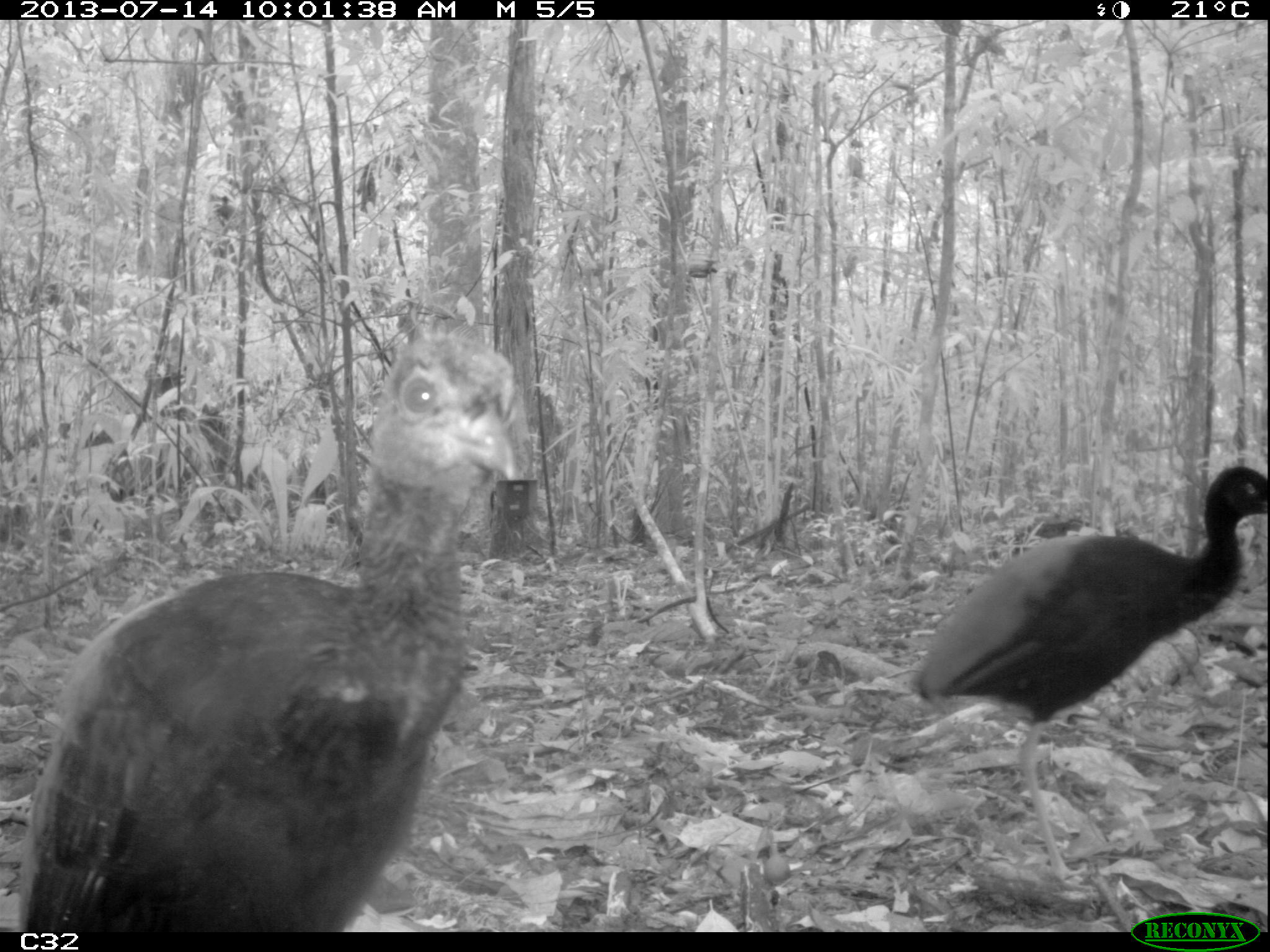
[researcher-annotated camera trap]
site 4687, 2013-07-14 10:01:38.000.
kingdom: Animalia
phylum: Chordata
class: Aves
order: Gruiformes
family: Psophiidae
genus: Psophia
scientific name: Psophia crepitans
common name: gray-winged trumpeter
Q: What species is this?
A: Psophia crepitans (gray-winged trumpeter).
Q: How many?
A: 3.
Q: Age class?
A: Adult.